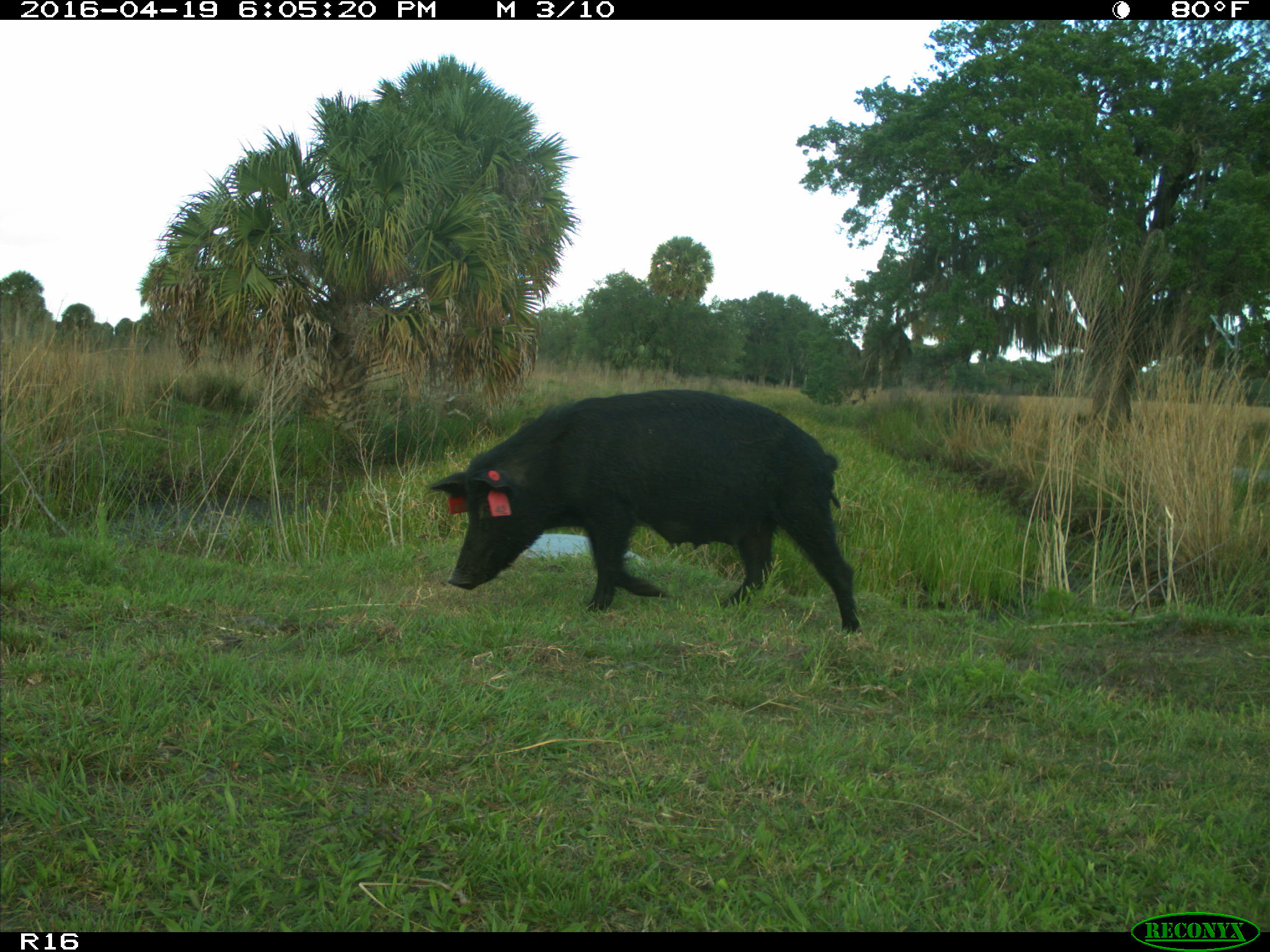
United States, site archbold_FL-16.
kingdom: Animalia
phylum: Chordata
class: Mammalia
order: Artiodactyla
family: Suidae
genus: Sus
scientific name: Sus scrofa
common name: wild boar